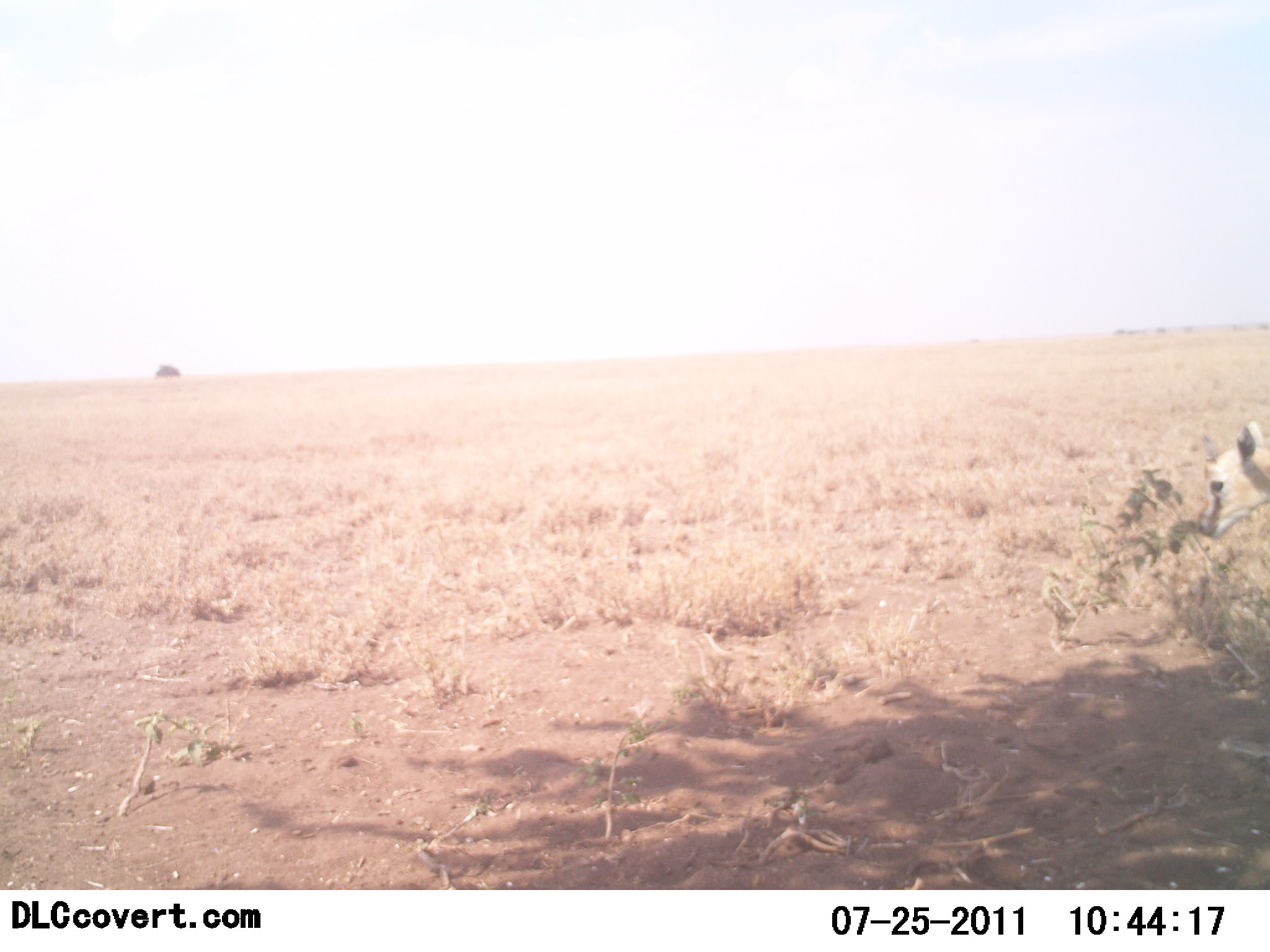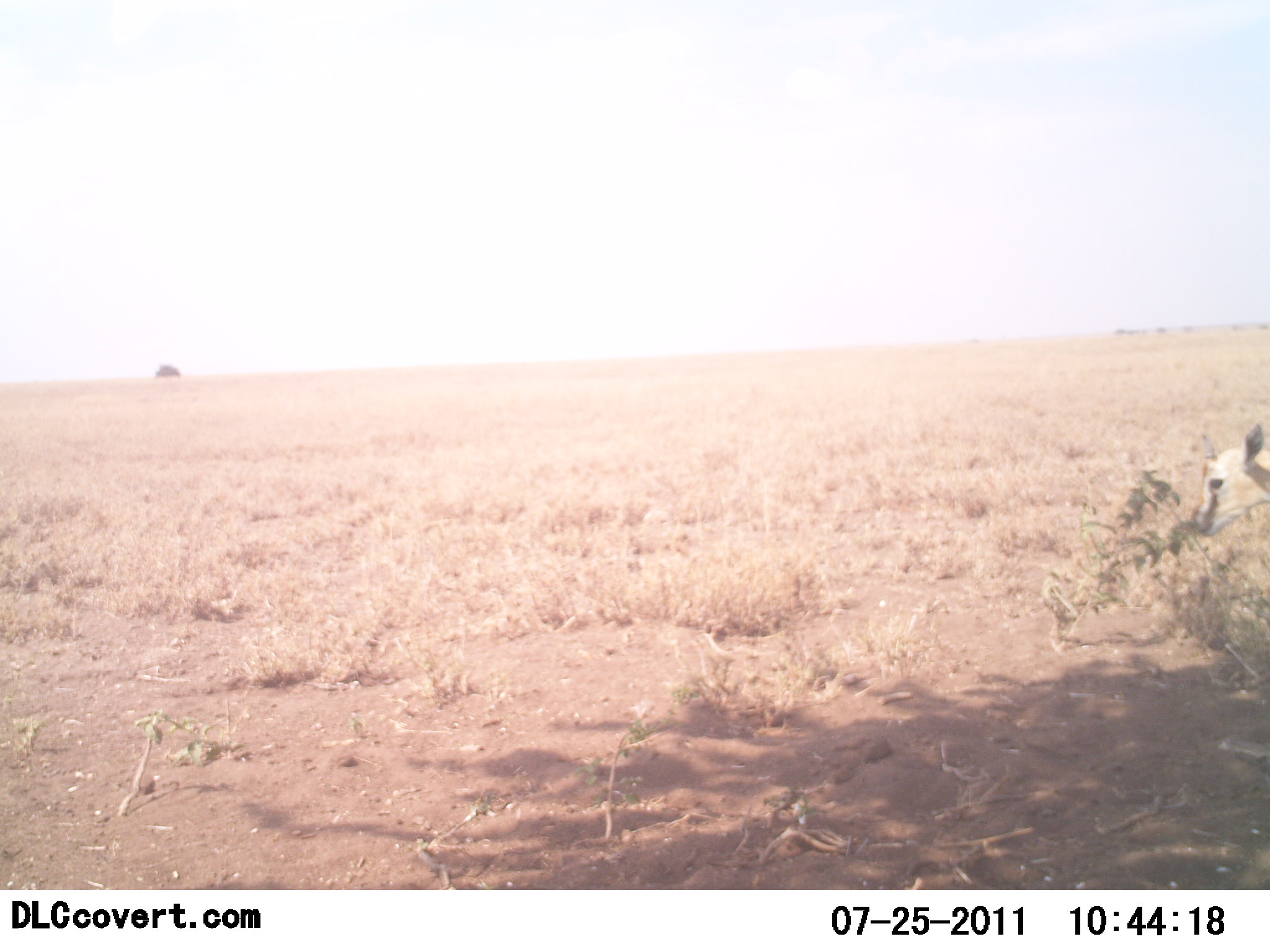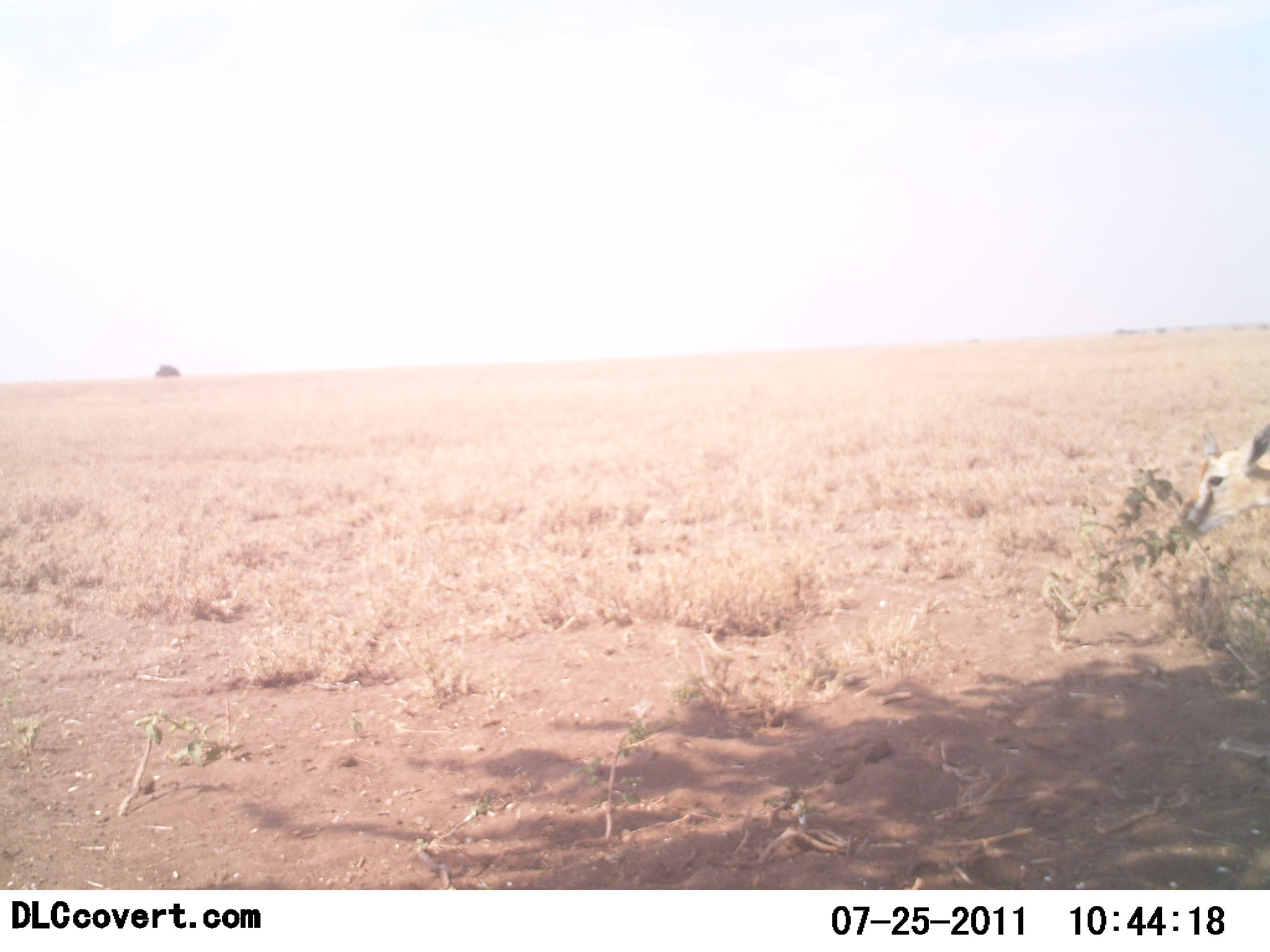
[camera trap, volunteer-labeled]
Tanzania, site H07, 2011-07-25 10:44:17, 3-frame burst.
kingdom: Animalia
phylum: Chordata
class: Mammalia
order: Artiodactyla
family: Bovidae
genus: Eudorcas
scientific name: Eudorcas thomsonii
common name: thomson's gazelle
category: gazellethomsons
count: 1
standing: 10%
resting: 0%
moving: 0%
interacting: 0%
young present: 10%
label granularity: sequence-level